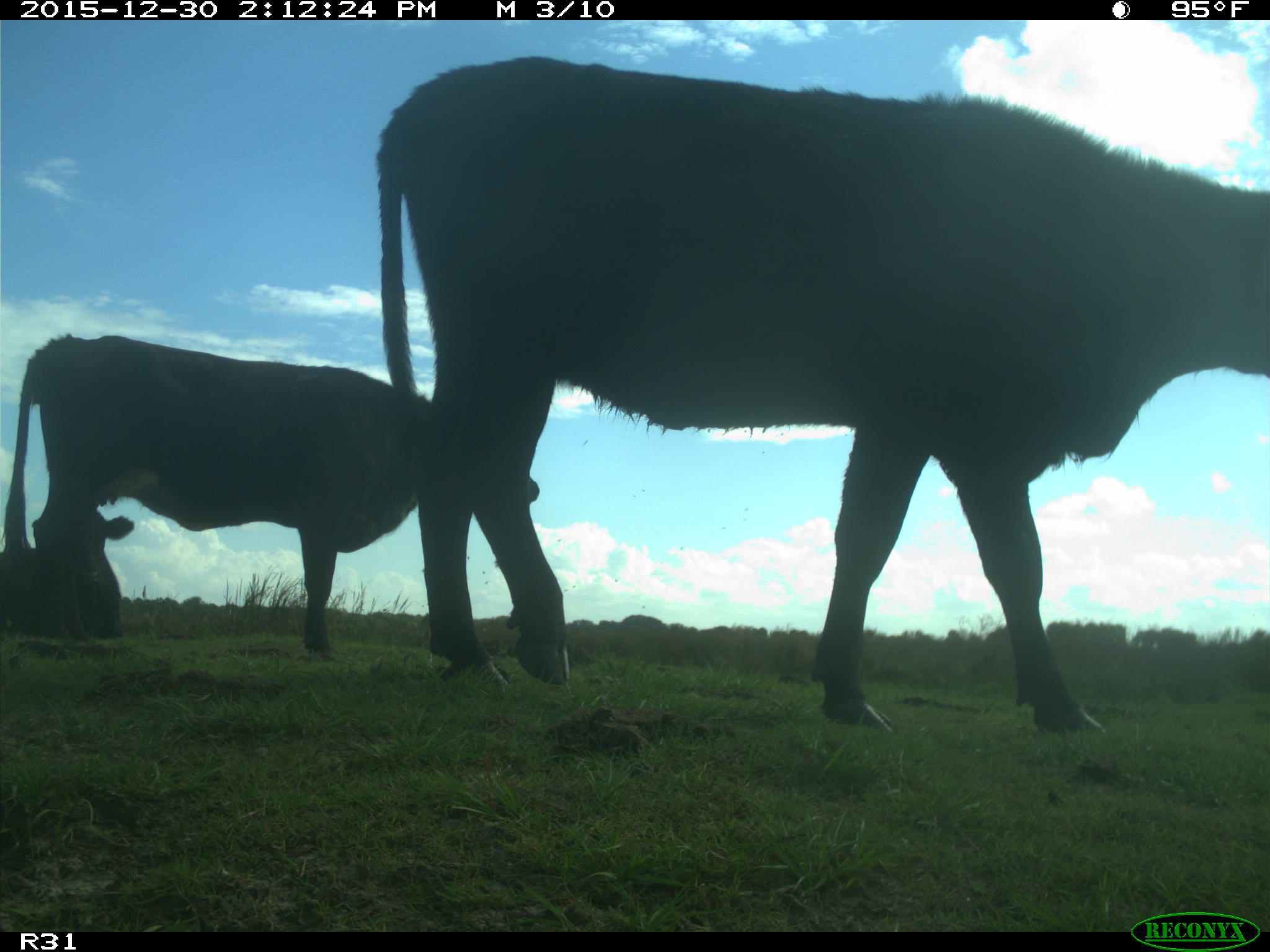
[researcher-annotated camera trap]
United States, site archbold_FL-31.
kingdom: Animalia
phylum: Chordata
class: Mammalia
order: Artiodactyla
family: Bovidae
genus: Bos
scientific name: Bos taurus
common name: domestic cow